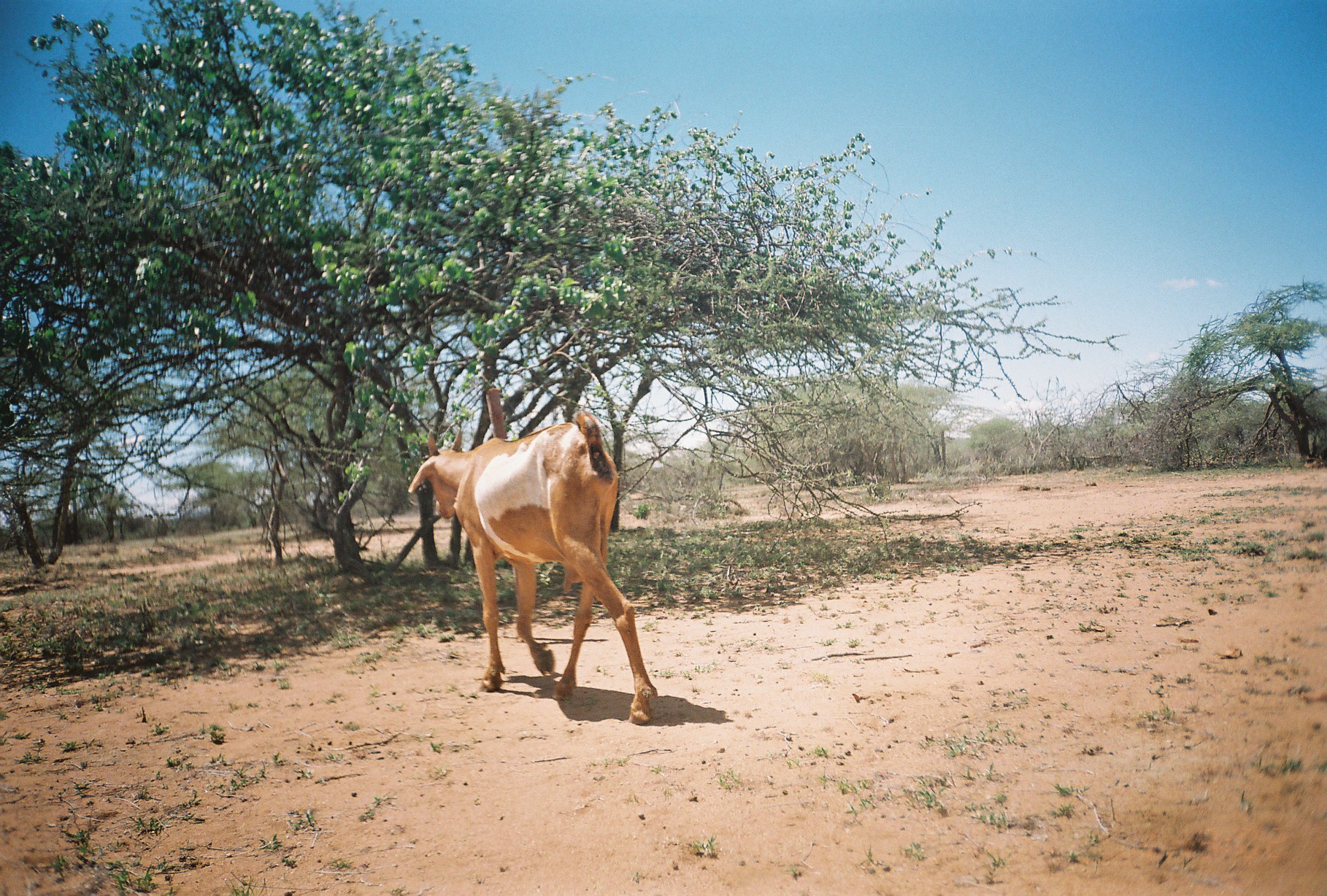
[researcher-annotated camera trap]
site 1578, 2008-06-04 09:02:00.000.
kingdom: Animalia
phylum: Chordata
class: Mammalia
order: Artiodactyla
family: Bovidae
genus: Capra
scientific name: Capra aegagrus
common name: wild goat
Capra aegagrus (wild goat), count 1.